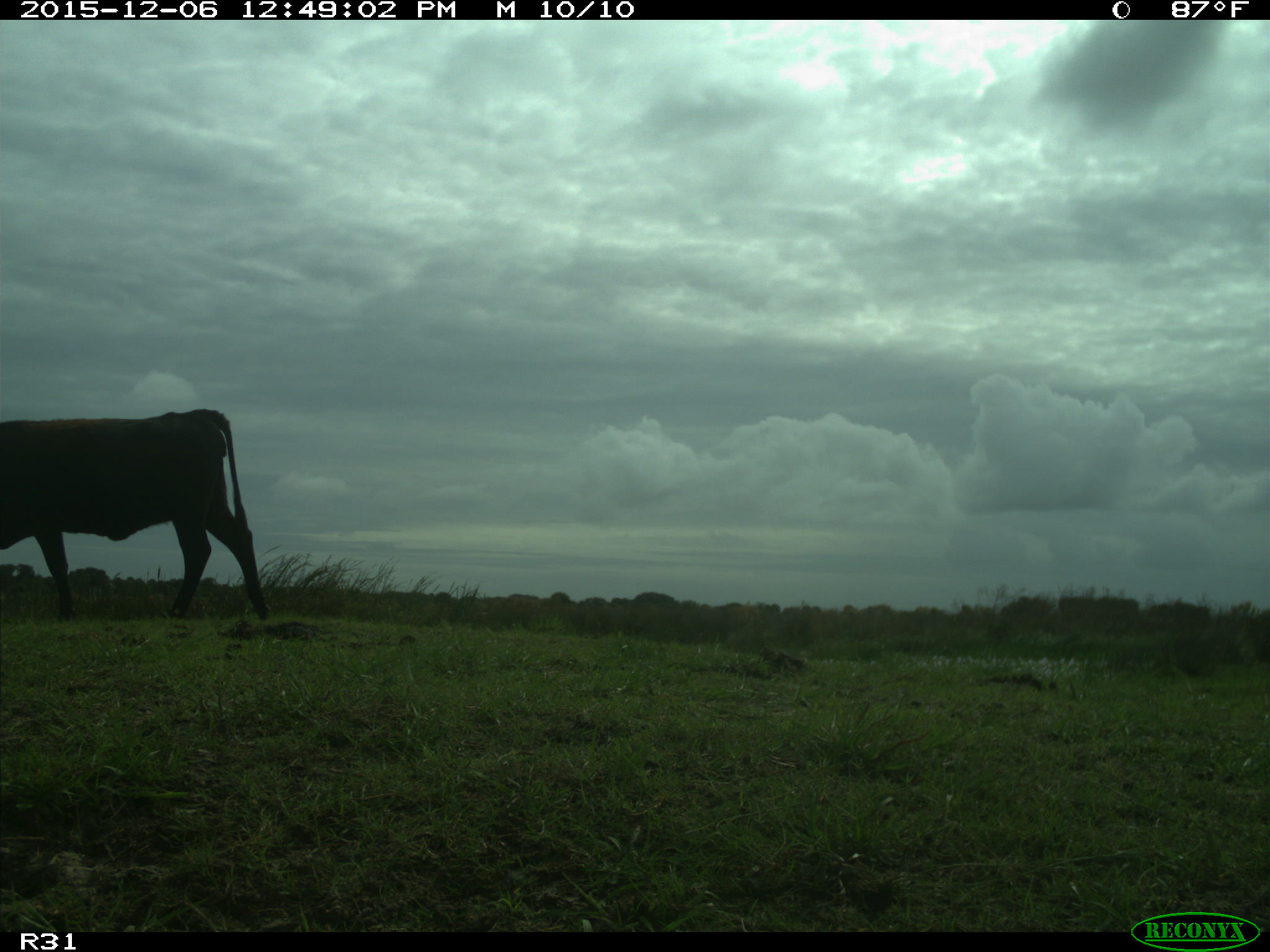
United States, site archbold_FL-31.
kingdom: Animalia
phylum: Chordata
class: Mammalia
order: Artiodactyla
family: Bovidae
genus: Bos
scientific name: Bos taurus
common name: domestic cow